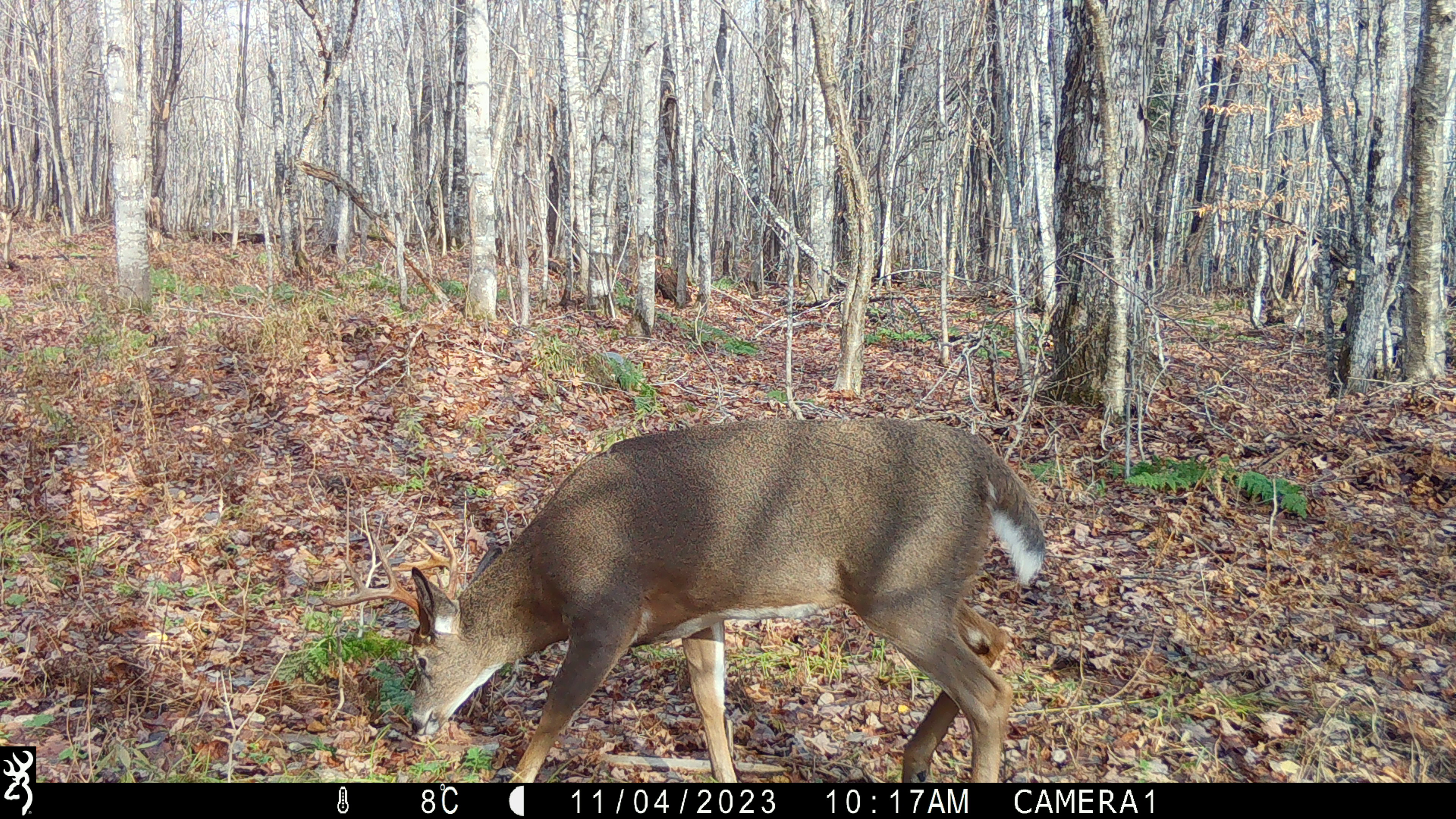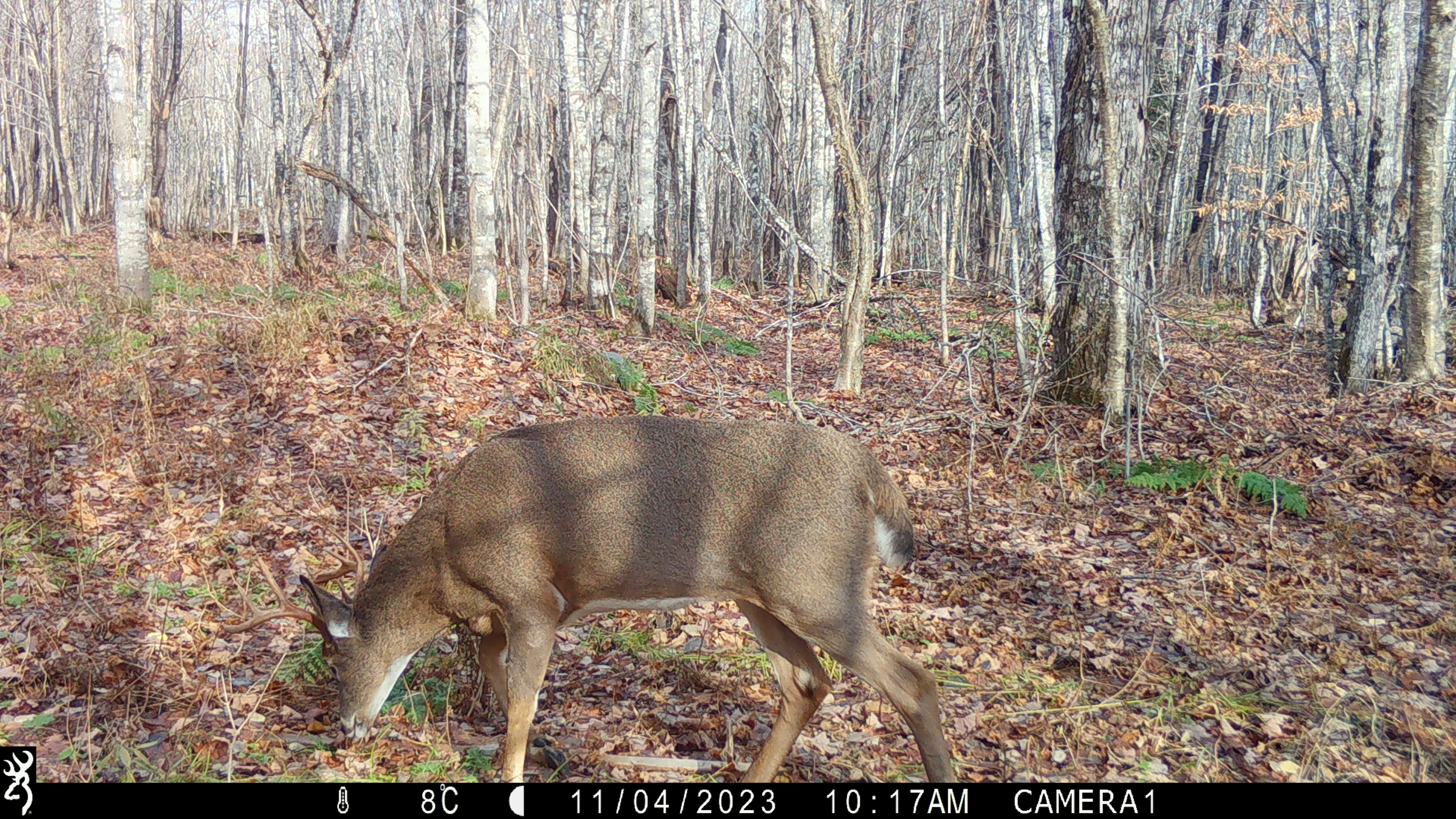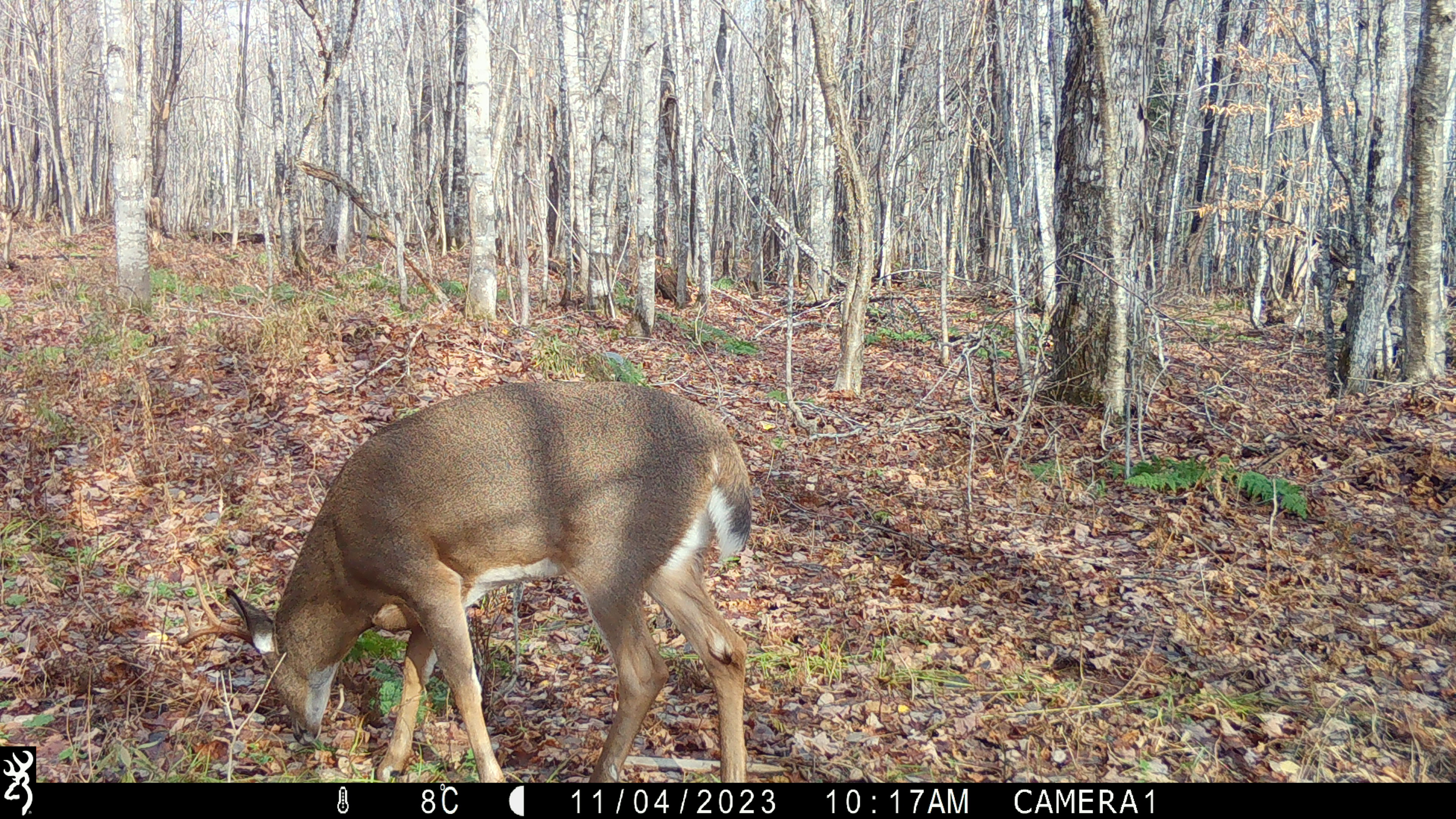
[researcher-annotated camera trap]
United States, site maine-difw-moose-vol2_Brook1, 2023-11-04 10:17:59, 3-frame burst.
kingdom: Animalia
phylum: Chordata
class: Mammalia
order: Artiodactyla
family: Cervidae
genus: Odocoileus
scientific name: Odocoileus virginianus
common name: white-tailed deer